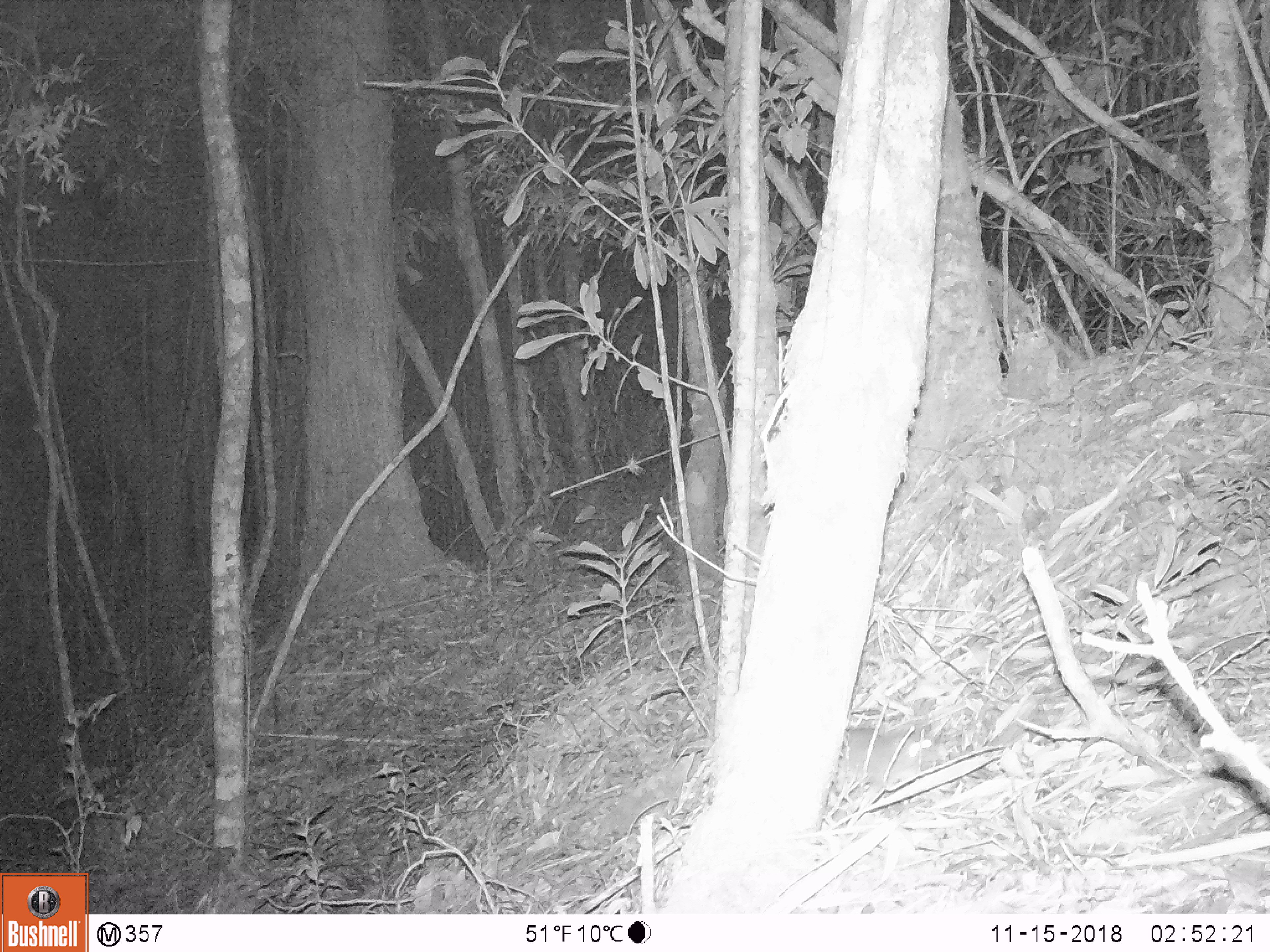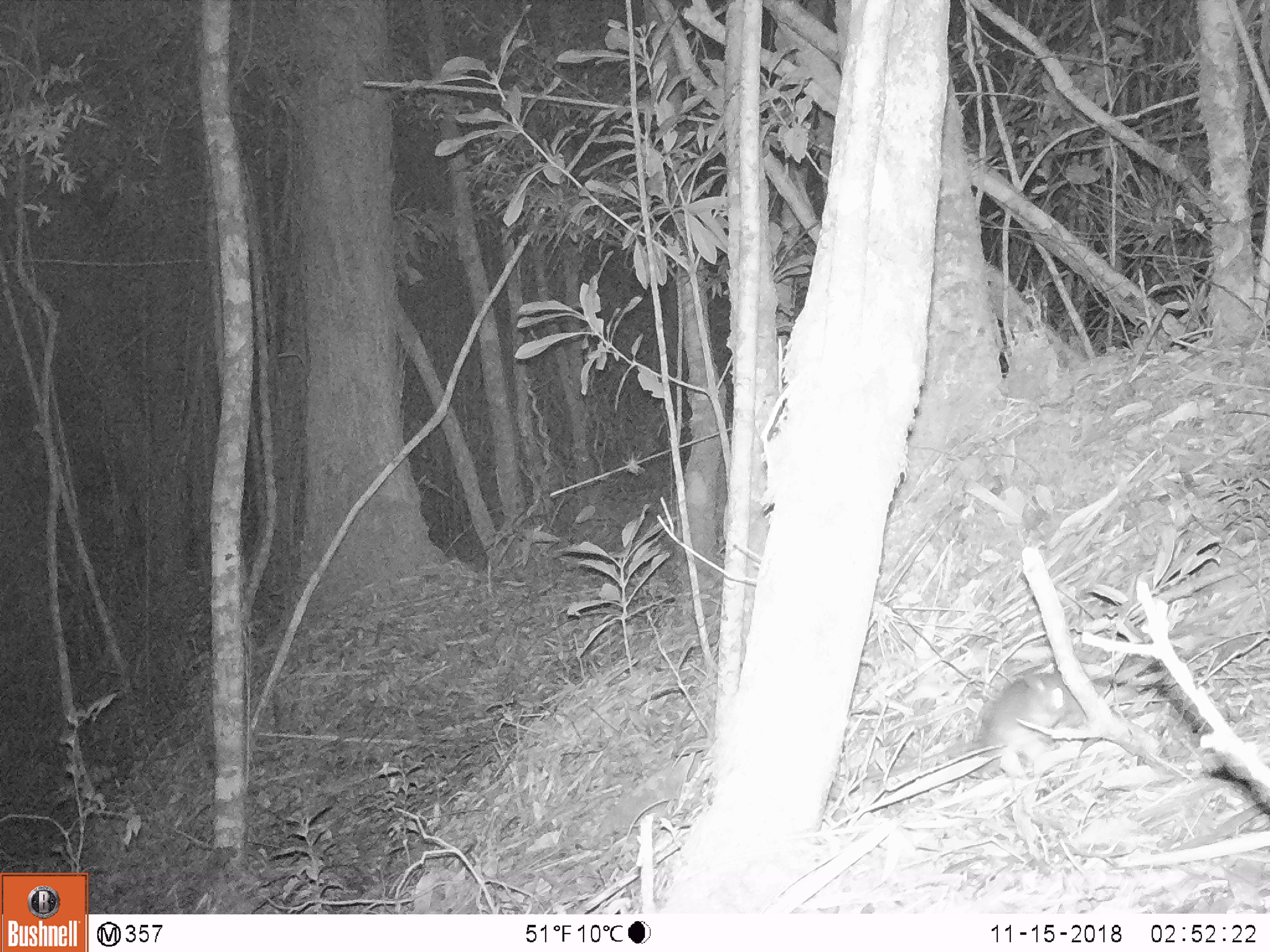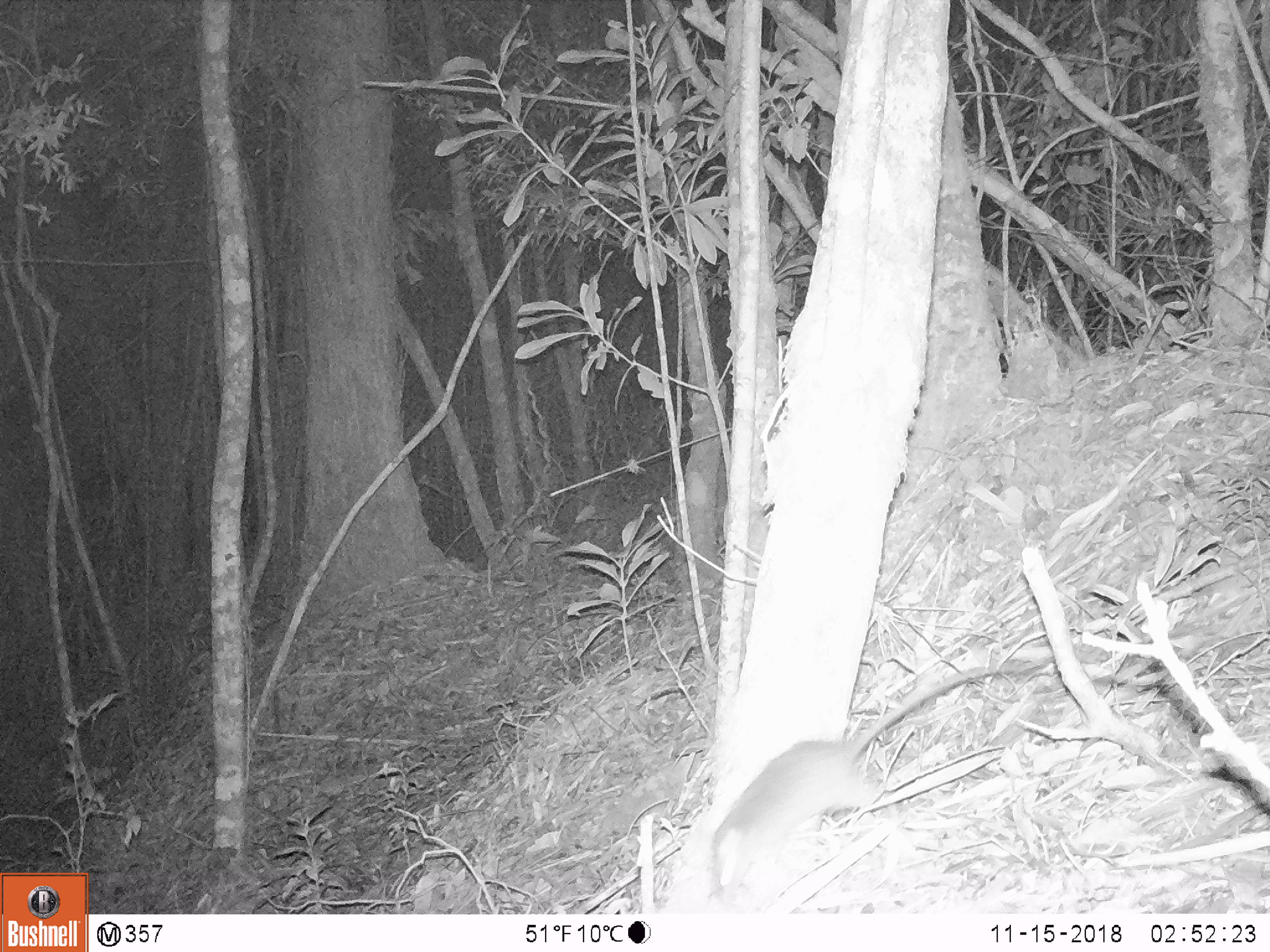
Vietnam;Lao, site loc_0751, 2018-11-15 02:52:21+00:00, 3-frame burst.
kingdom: Animalia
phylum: Chordata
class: Mammalia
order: Rodentia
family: Muridae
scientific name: Muridae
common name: old-world mice and rats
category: unidentified murid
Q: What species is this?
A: Unidentified murid (old-world mice and rats) (Muridae).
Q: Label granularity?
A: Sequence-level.